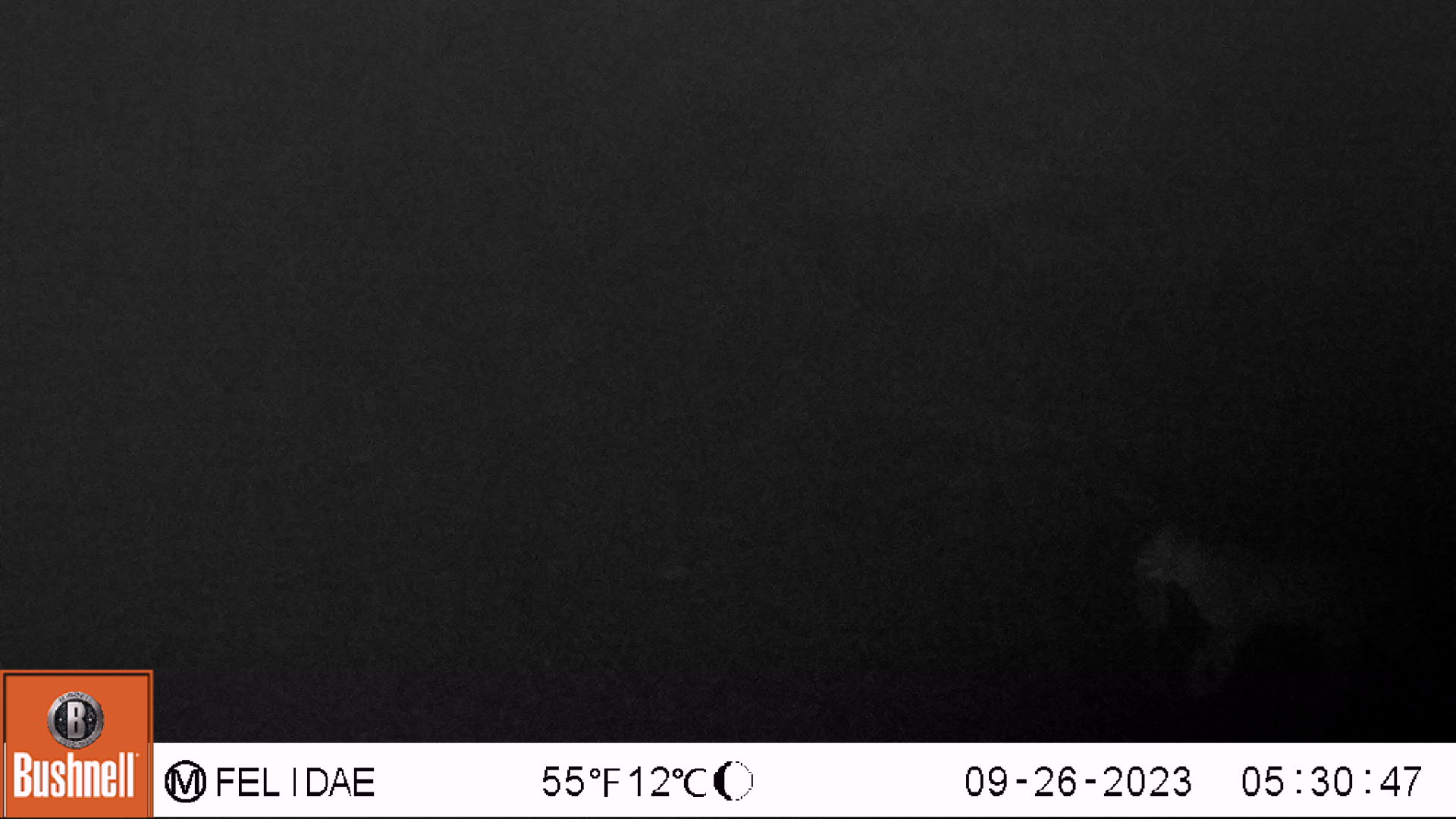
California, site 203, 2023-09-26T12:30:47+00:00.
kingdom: Animalia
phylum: Chordata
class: Mammalia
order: Carnivora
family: Felidae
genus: Lynx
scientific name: Lynx rufus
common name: bobcat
Bobcat (Lynx rufus).